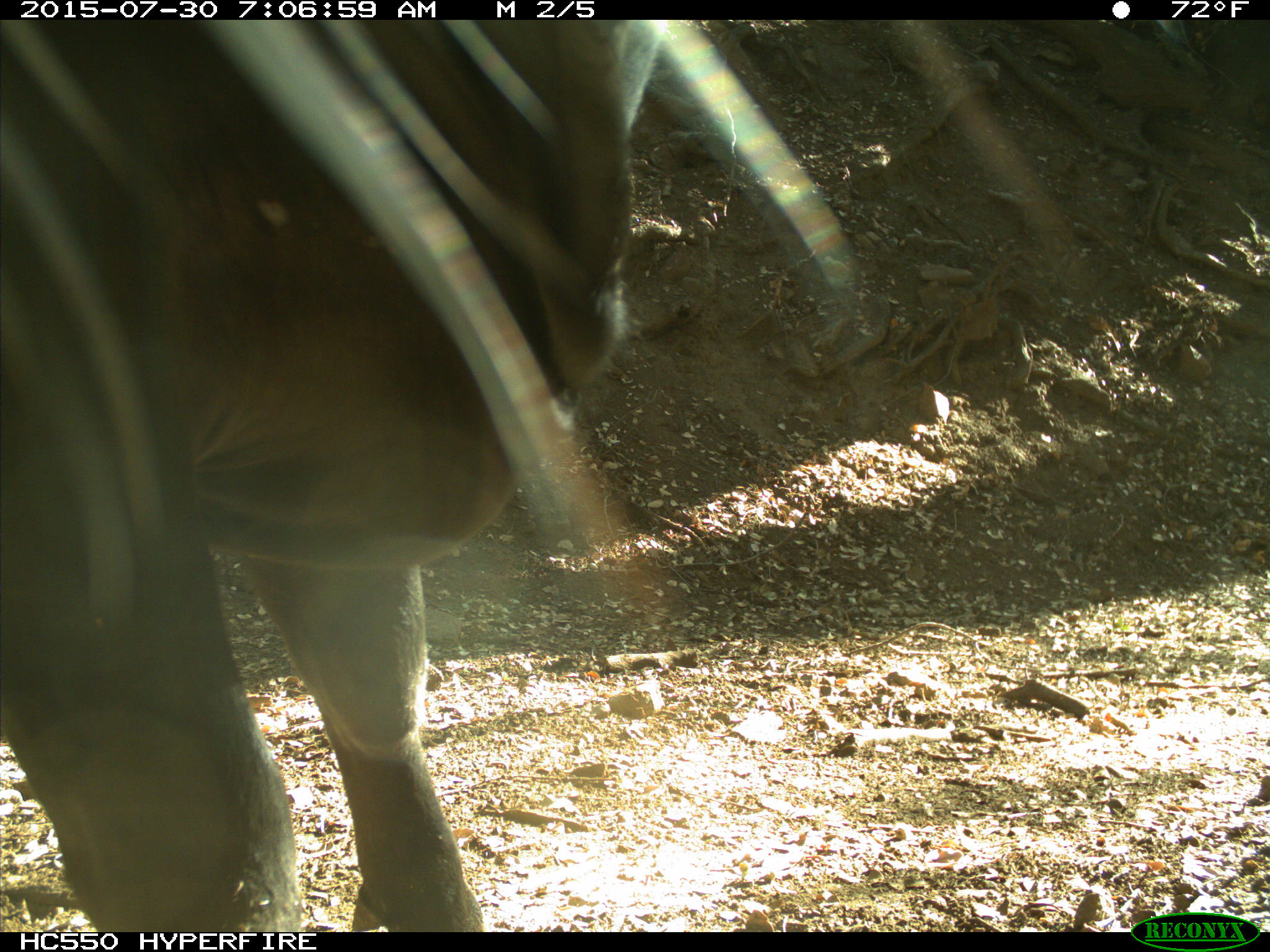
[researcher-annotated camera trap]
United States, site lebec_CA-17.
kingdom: Animalia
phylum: Chordata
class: Mammalia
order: Artiodactyla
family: Bovidae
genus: Bos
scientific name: Bos taurus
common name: domestic cow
Bos taurus (domestic cow).